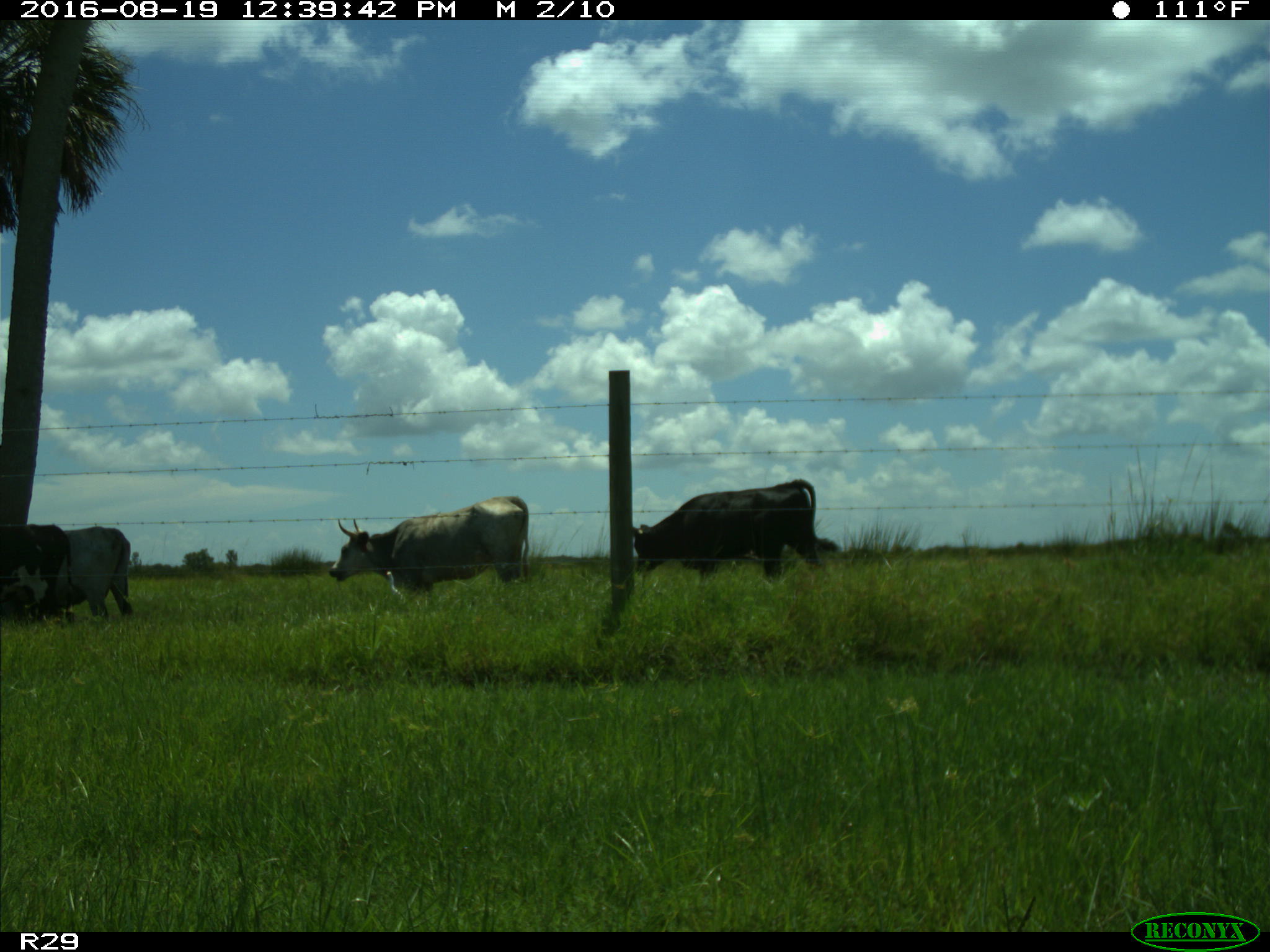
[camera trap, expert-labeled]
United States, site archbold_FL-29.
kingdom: Animalia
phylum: Chordata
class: Mammalia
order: Artiodactyla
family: Bovidae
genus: Bos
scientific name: Bos taurus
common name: domestic cow